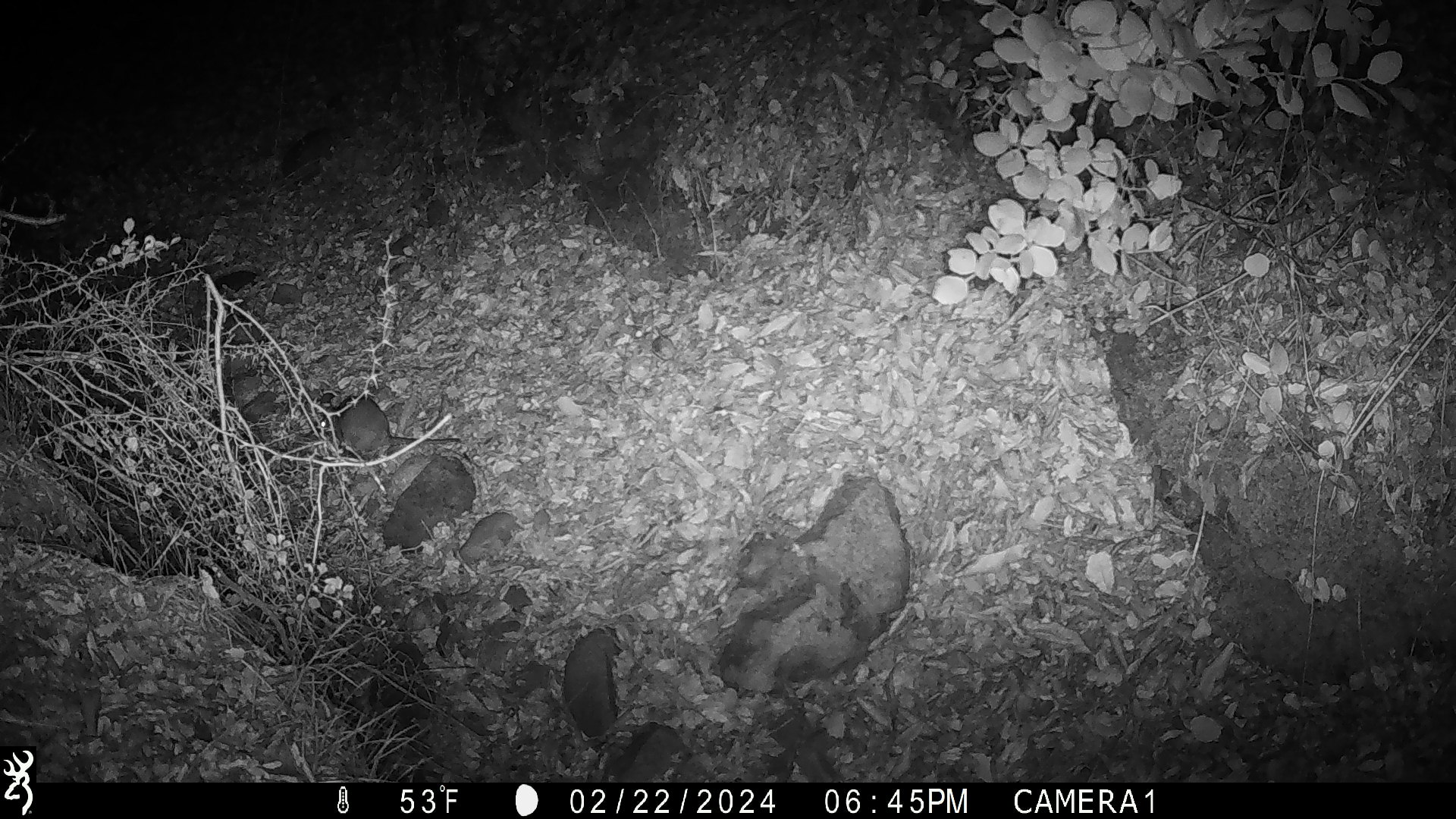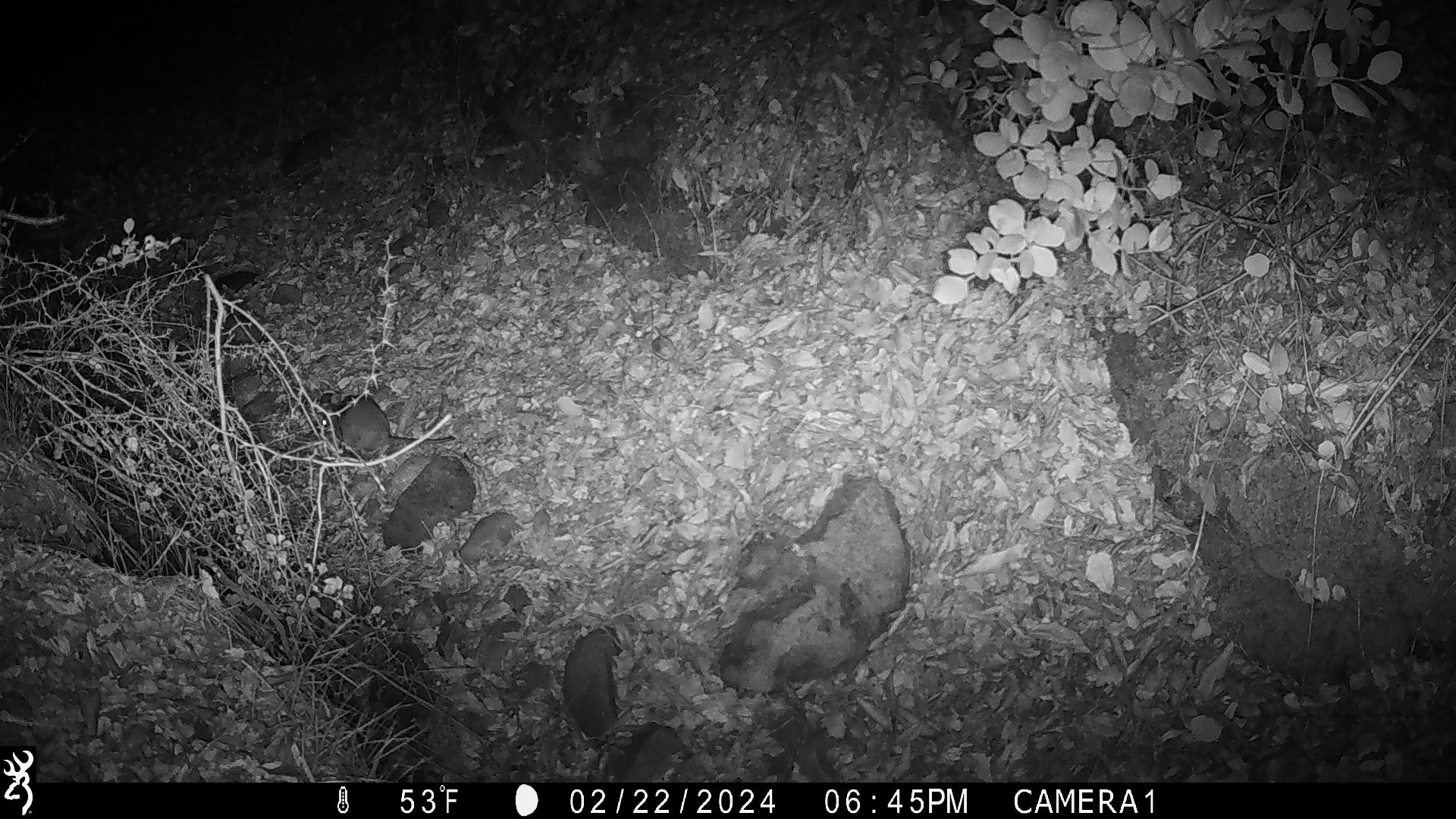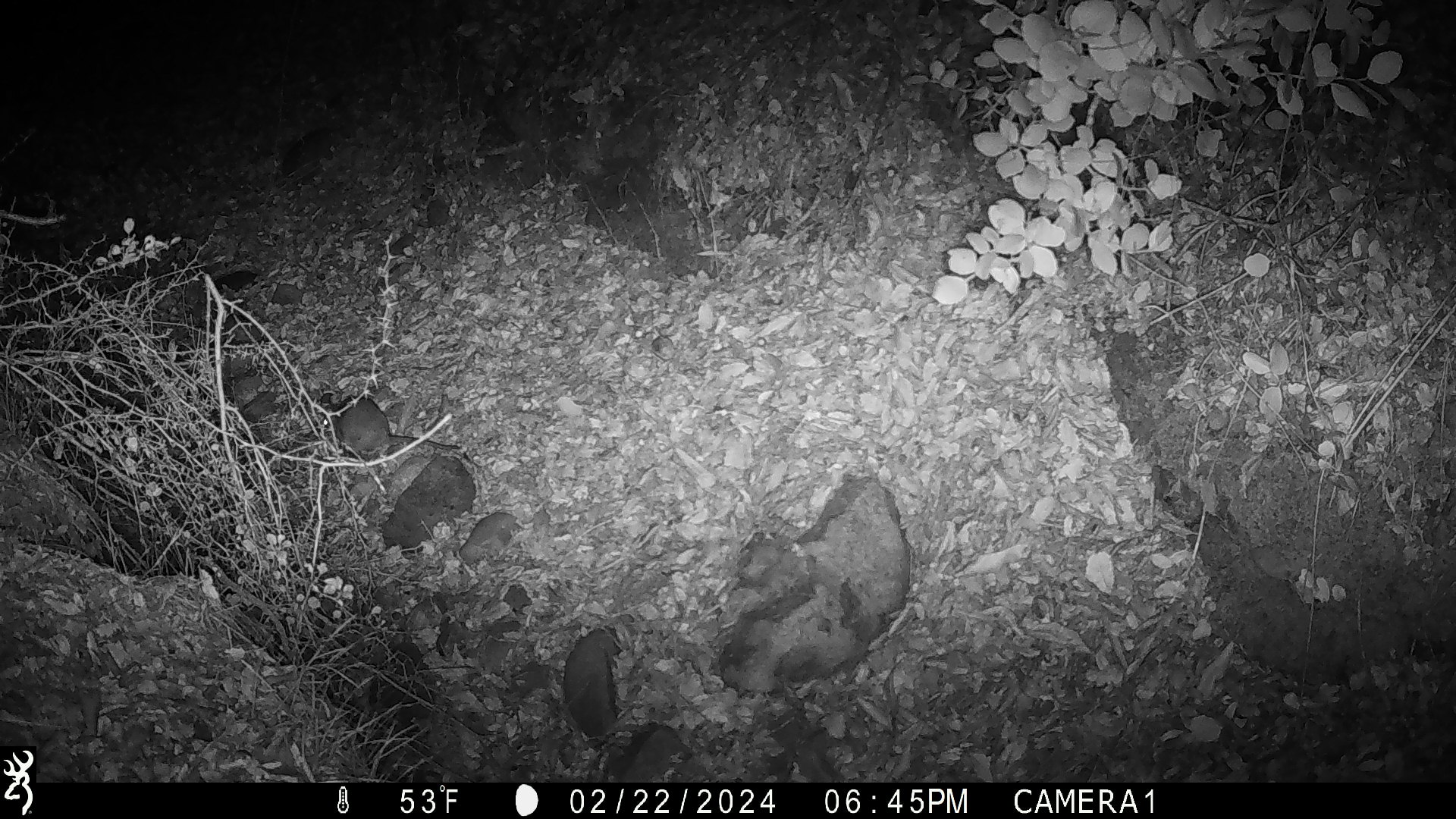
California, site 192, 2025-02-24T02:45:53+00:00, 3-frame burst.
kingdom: Animalia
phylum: Chordata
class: Mammalia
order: Rodentia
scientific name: Rodentia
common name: mouse or rat